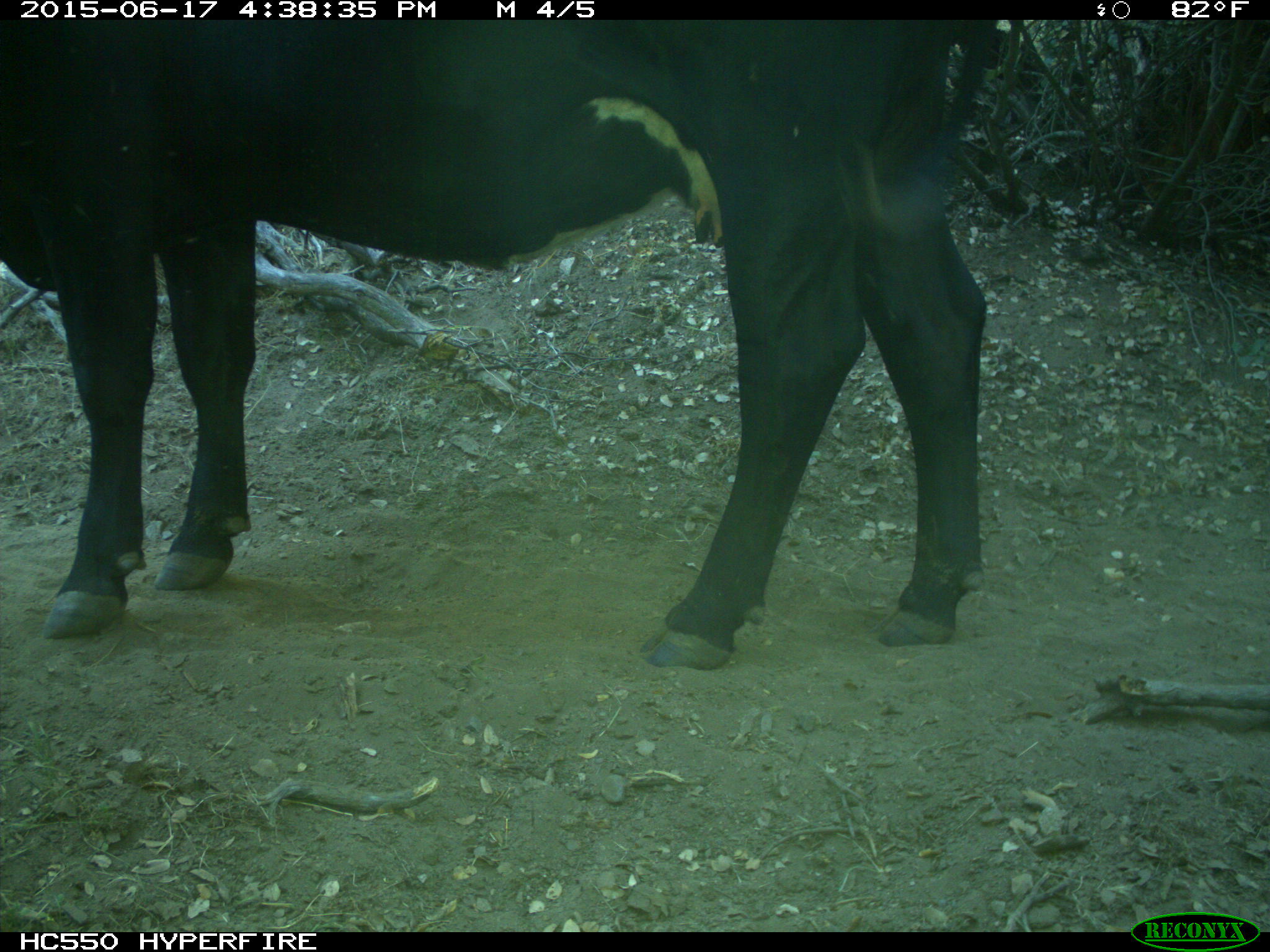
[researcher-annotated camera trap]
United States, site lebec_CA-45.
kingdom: Animalia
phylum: Chordata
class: Mammalia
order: Artiodactyla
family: Bovidae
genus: Bos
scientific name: Bos taurus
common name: domestic cow